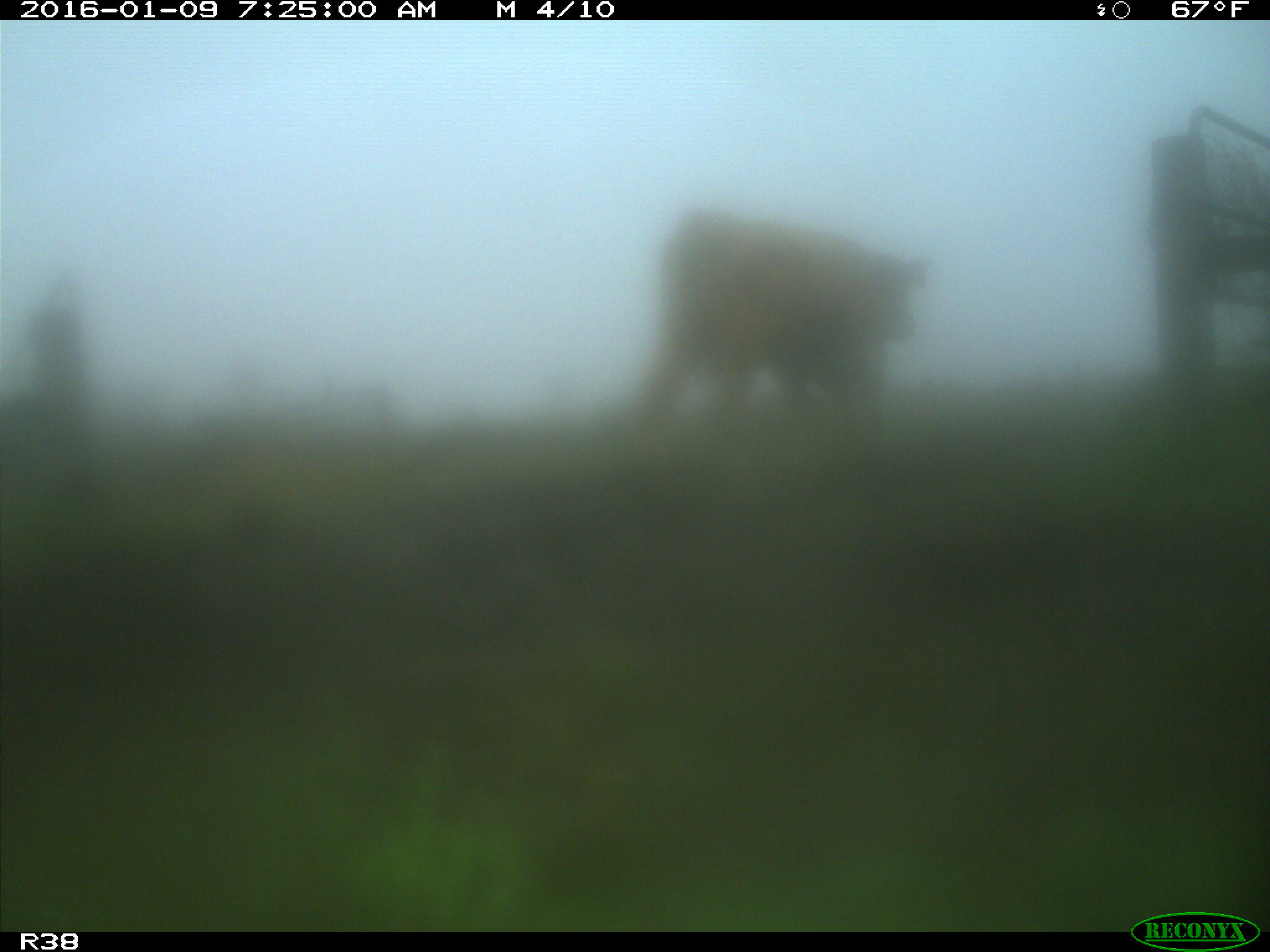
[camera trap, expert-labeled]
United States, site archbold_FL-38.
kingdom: Animalia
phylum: Chordata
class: Mammalia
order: Artiodactyla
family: Bovidae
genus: Bos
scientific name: Bos taurus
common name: domestic cow